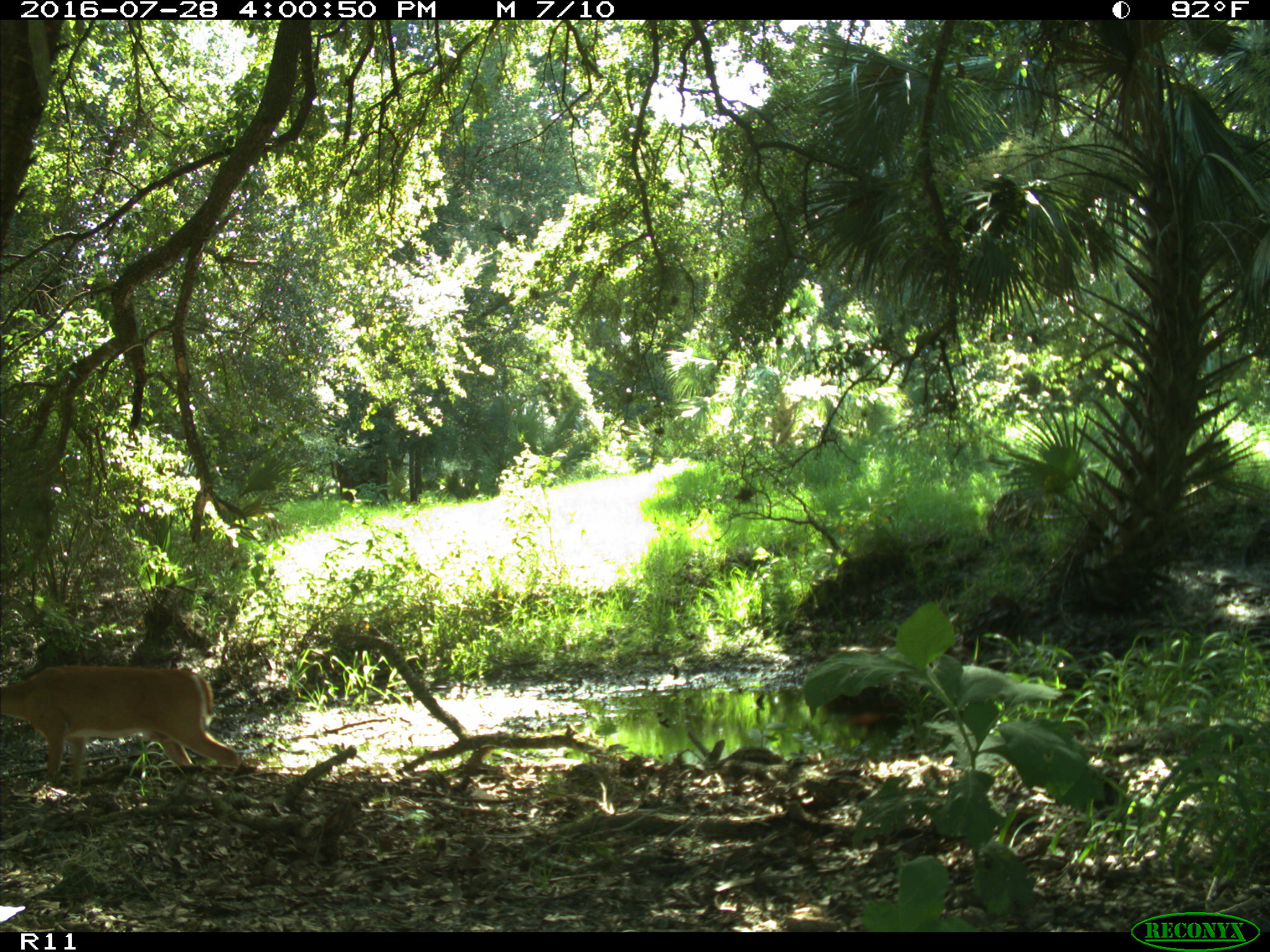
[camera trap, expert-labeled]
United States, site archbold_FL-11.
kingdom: Animalia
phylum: Chordata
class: Mammalia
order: Artiodactyla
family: Cervidae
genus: Odocoileus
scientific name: Odocoileus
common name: deer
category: unidentified deer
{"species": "unidentified deer (deer) (Odocoileus)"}